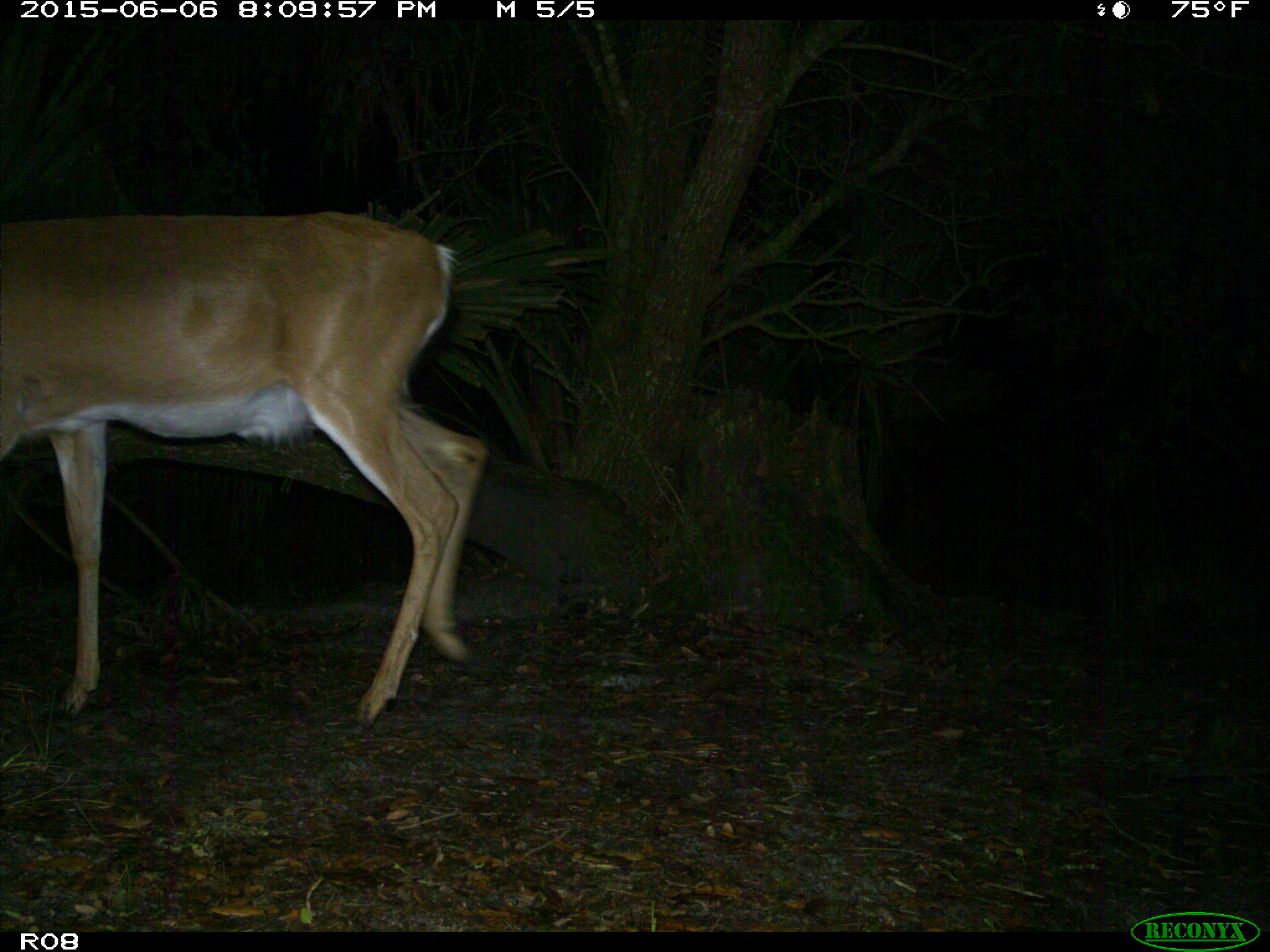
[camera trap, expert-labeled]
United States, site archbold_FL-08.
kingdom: Animalia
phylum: Chordata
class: Mammalia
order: Artiodactyla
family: Cervidae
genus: Odocoileus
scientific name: Odocoileus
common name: deer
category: unidentified deer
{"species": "unidentified deer (deer) (Odocoileus)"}